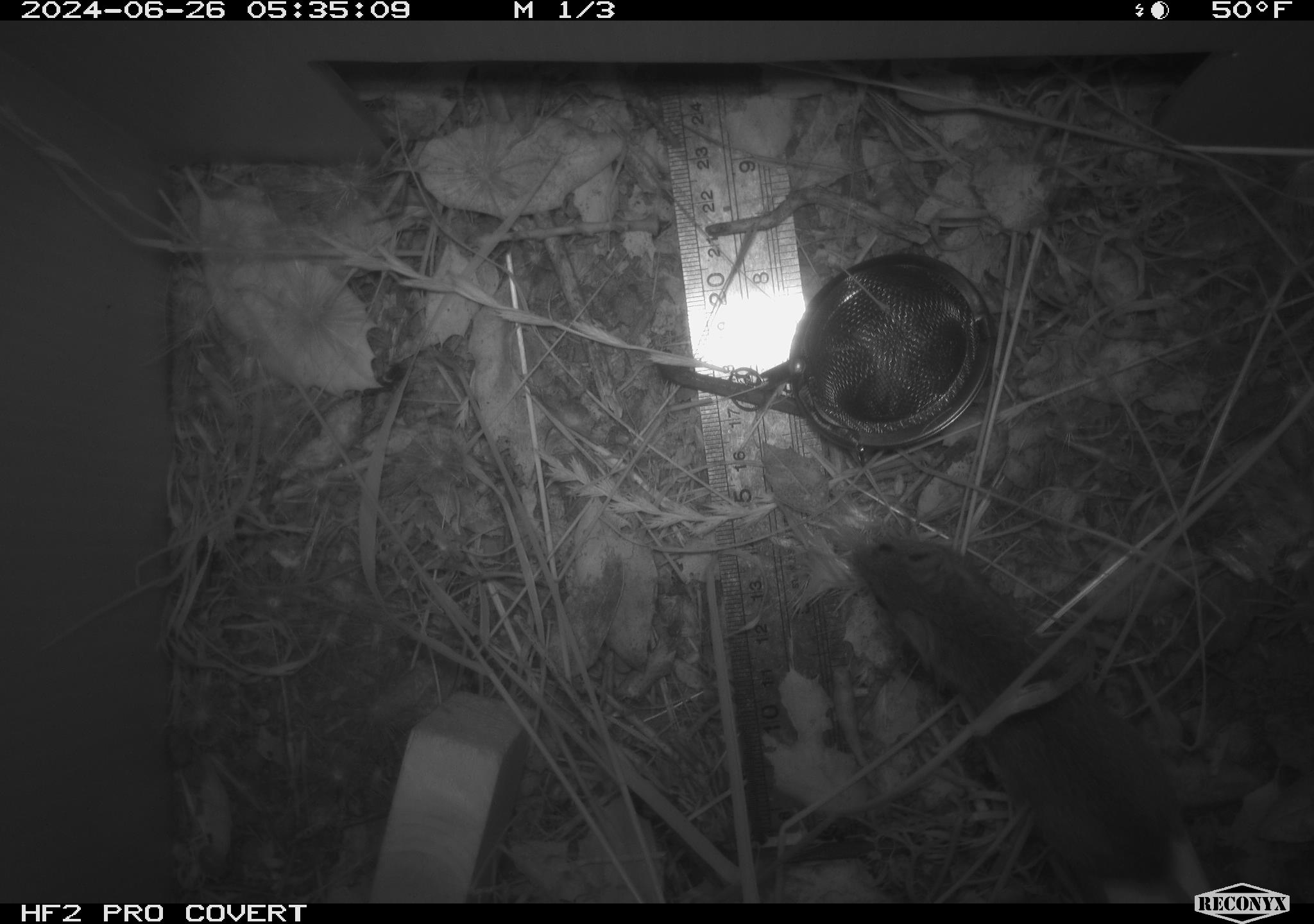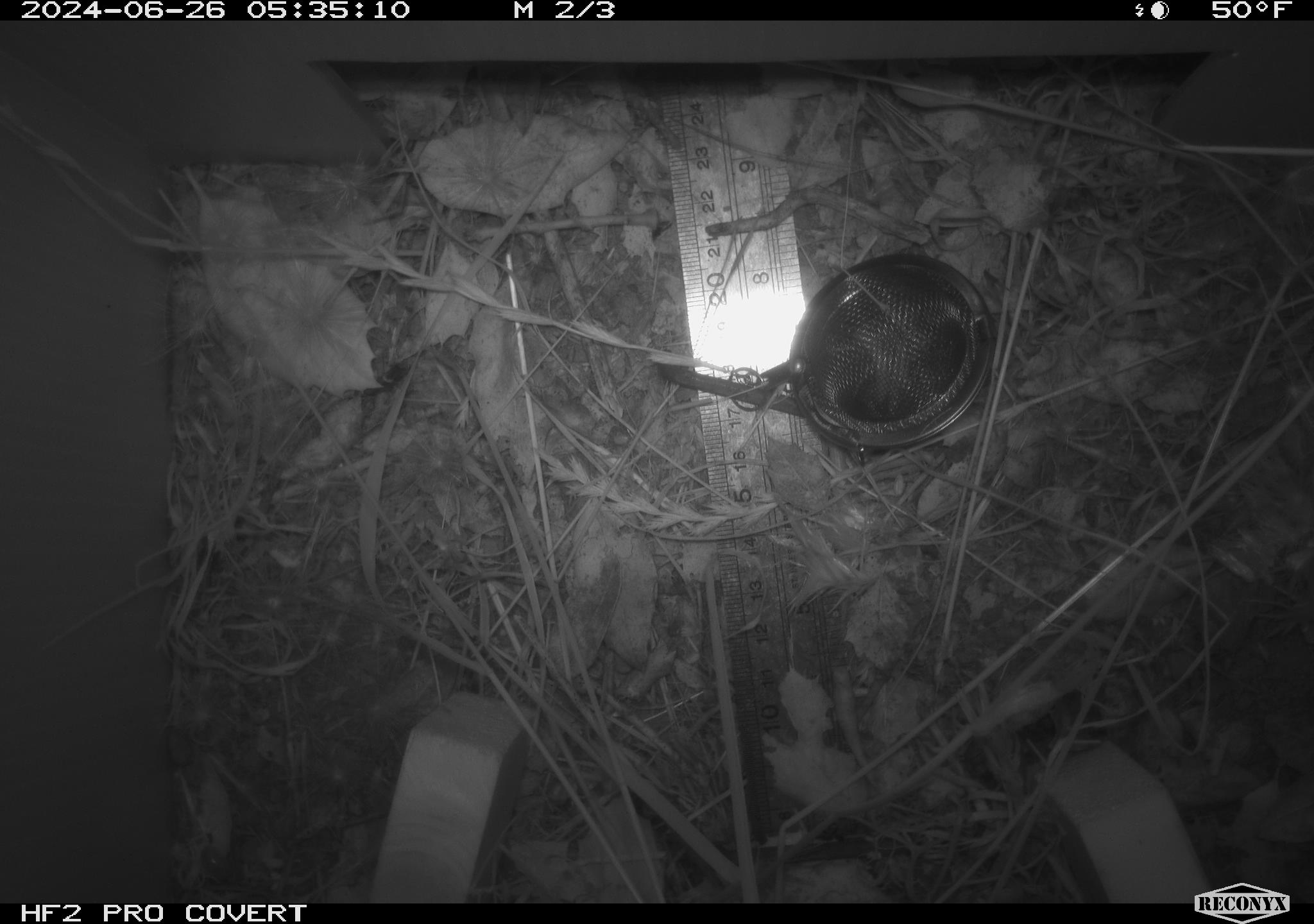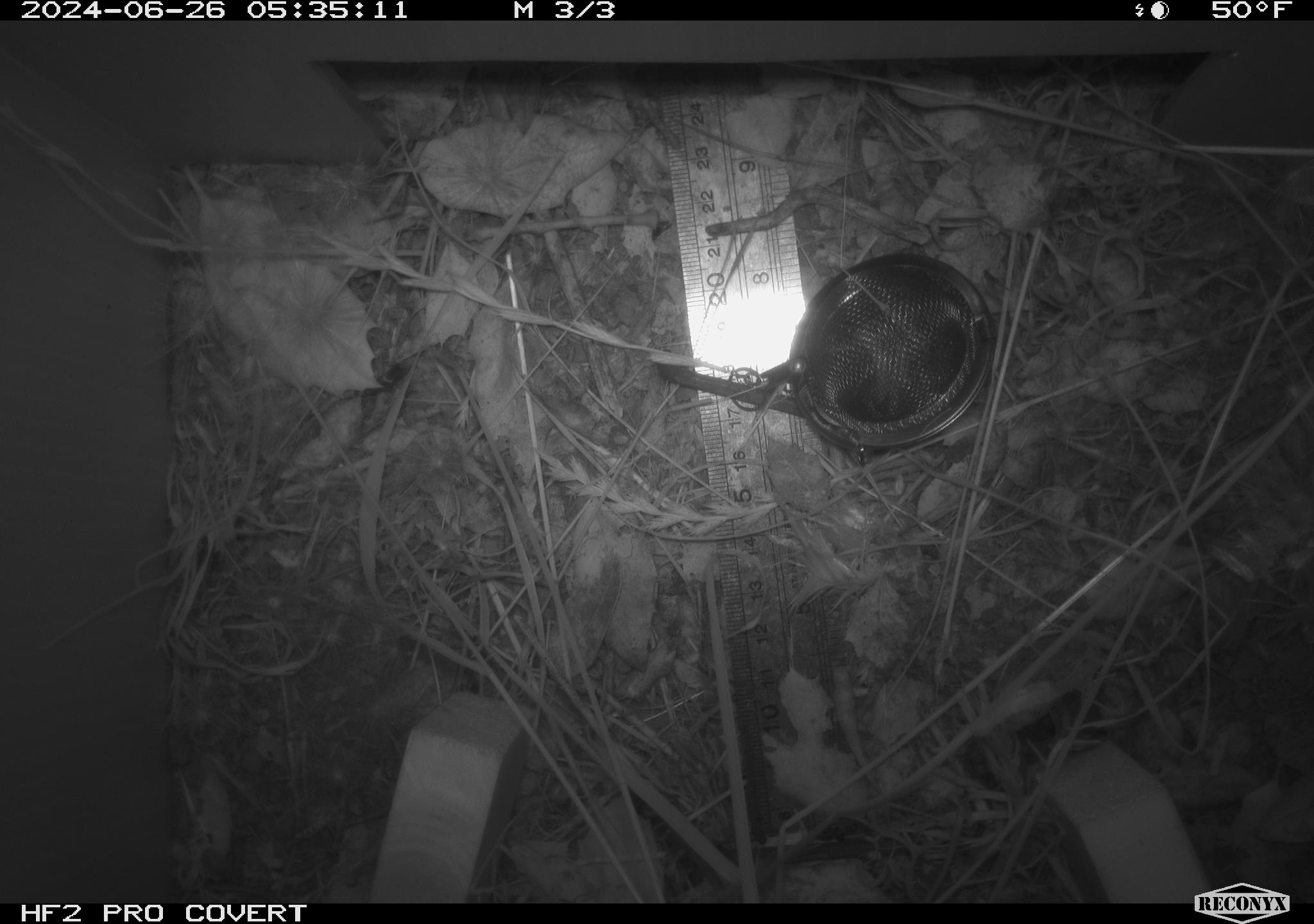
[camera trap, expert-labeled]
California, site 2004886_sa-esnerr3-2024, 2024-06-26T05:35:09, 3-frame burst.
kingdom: Animalia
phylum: Chordata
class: Mammalia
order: Rodentia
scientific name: Rodentia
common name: rodent